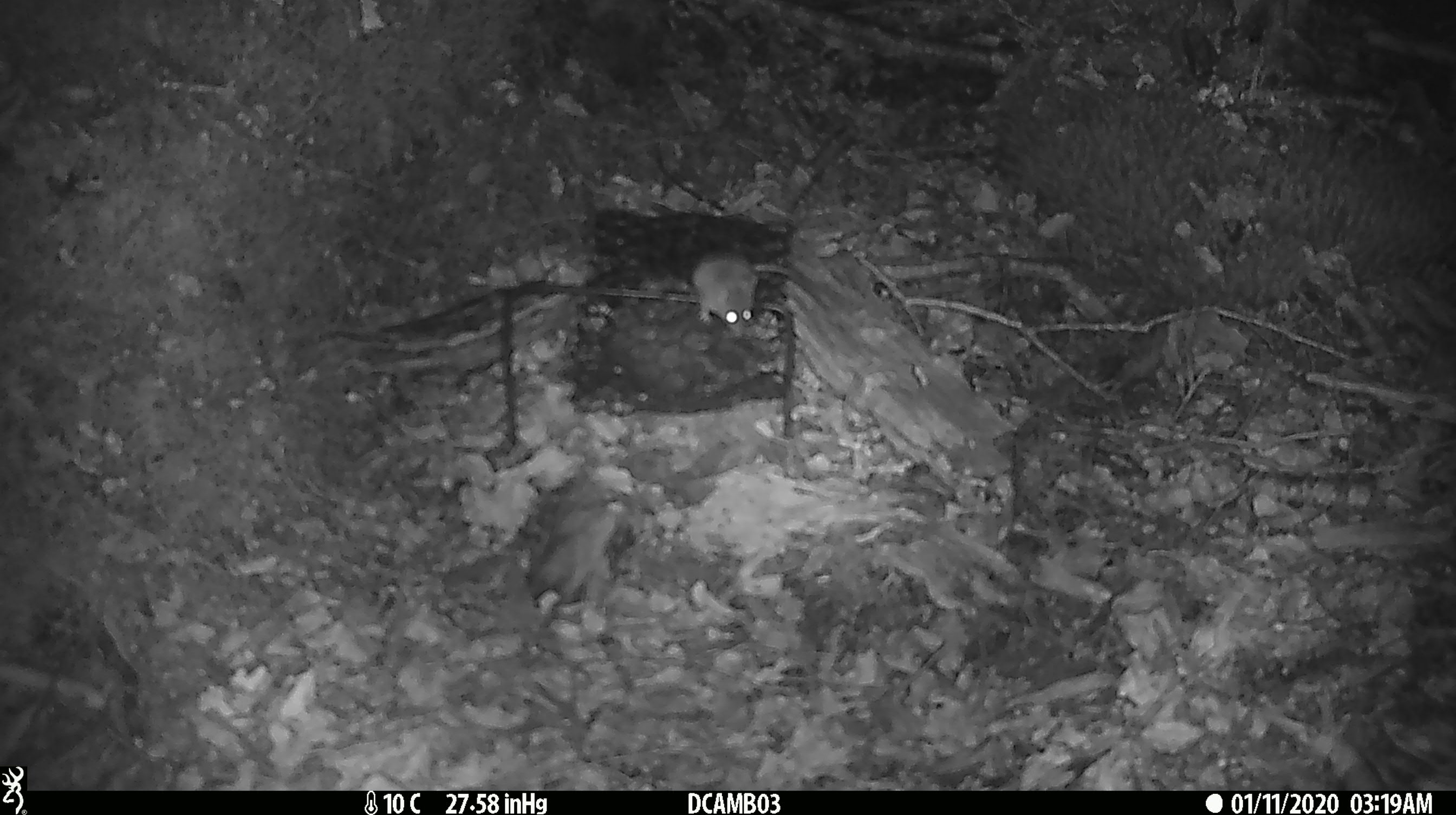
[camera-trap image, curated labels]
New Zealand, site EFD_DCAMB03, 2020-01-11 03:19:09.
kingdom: Animalia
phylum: Chordata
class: Mammalia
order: Rodentia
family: Muridae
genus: Mus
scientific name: Mus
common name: mouse